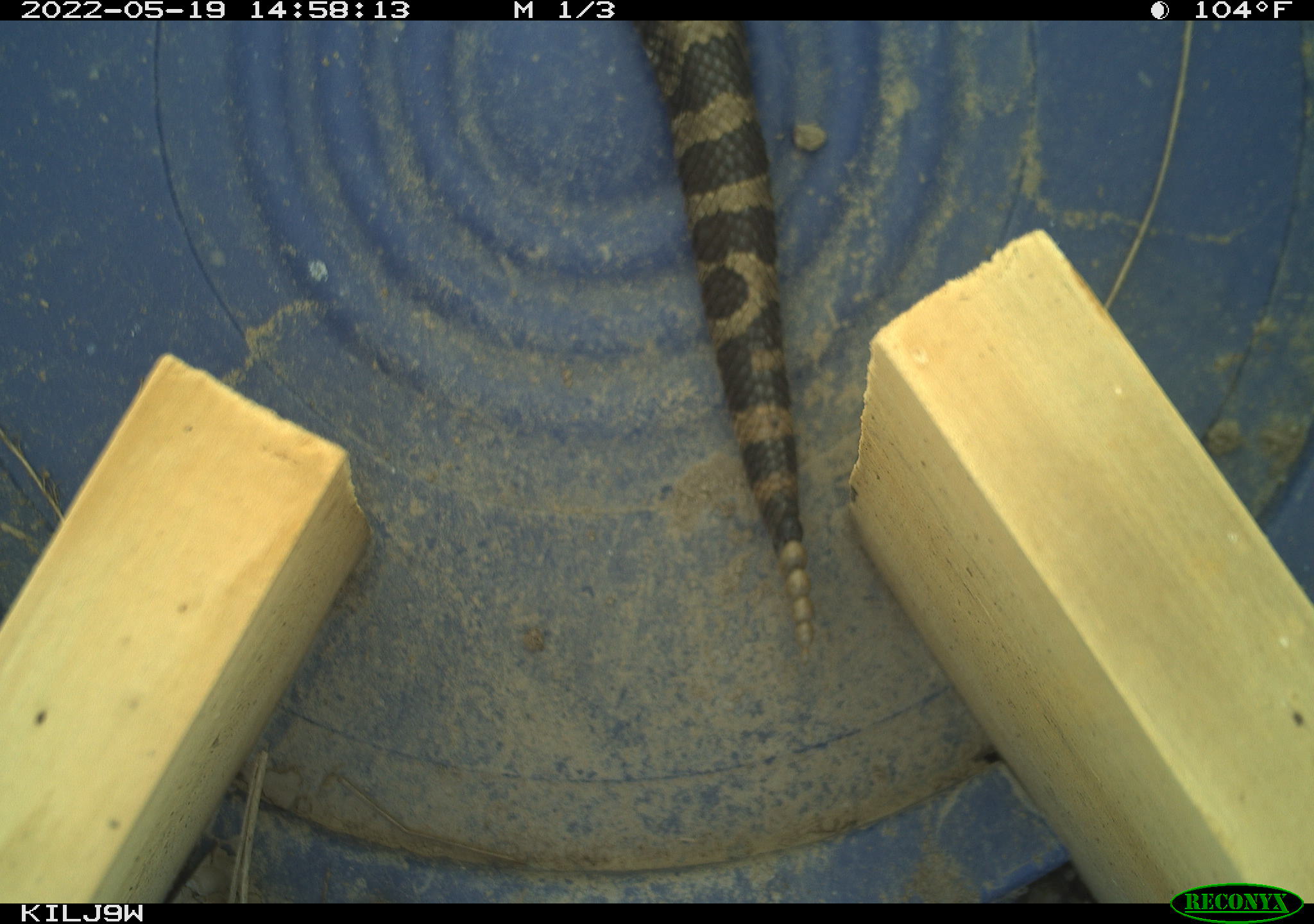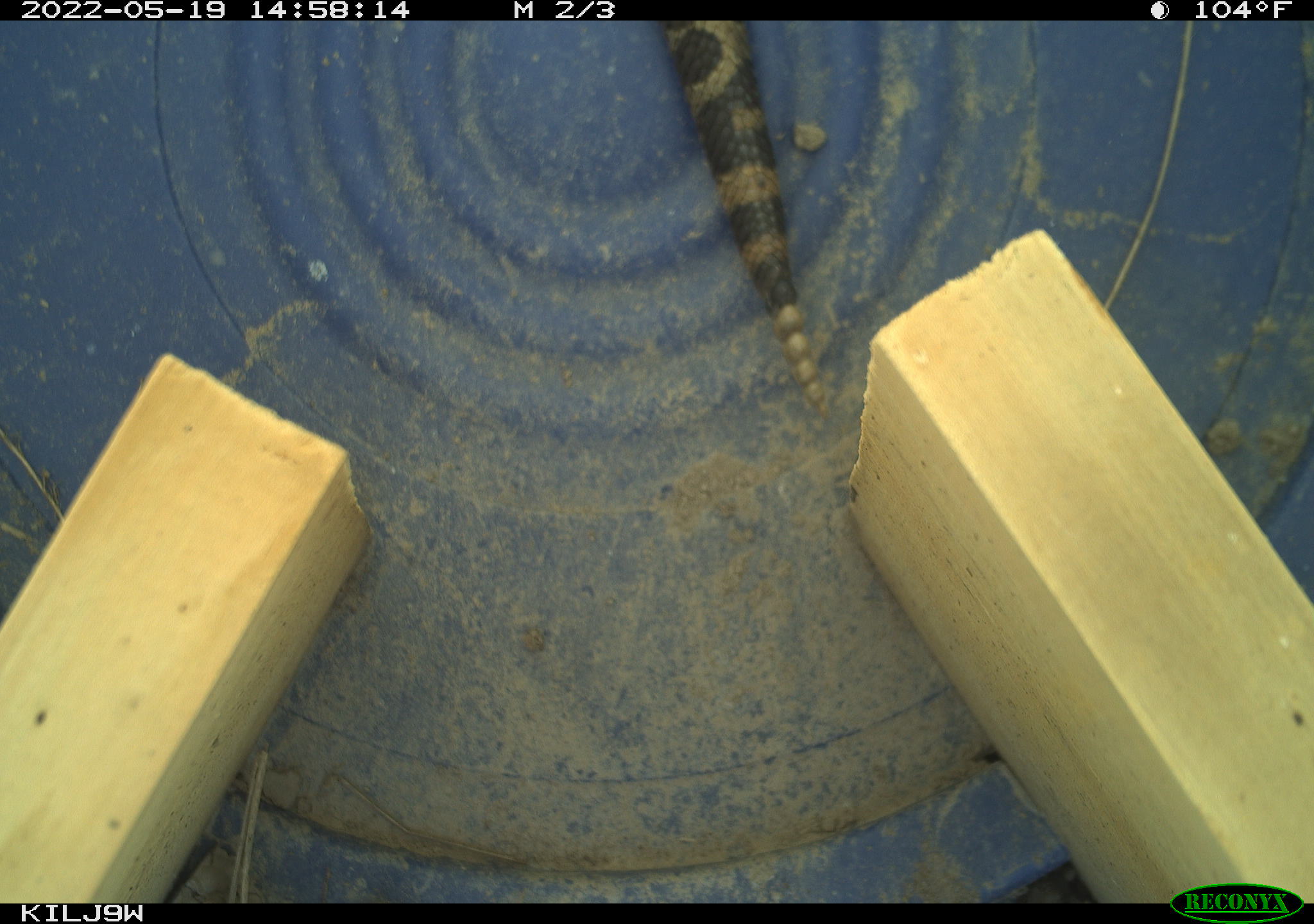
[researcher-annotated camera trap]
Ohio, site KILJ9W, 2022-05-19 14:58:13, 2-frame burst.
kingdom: Animalia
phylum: Chordata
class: Reptilia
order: Squamata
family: Viperidae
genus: Sistrurus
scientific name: Sistrurus catenatus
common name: eastern massasauga